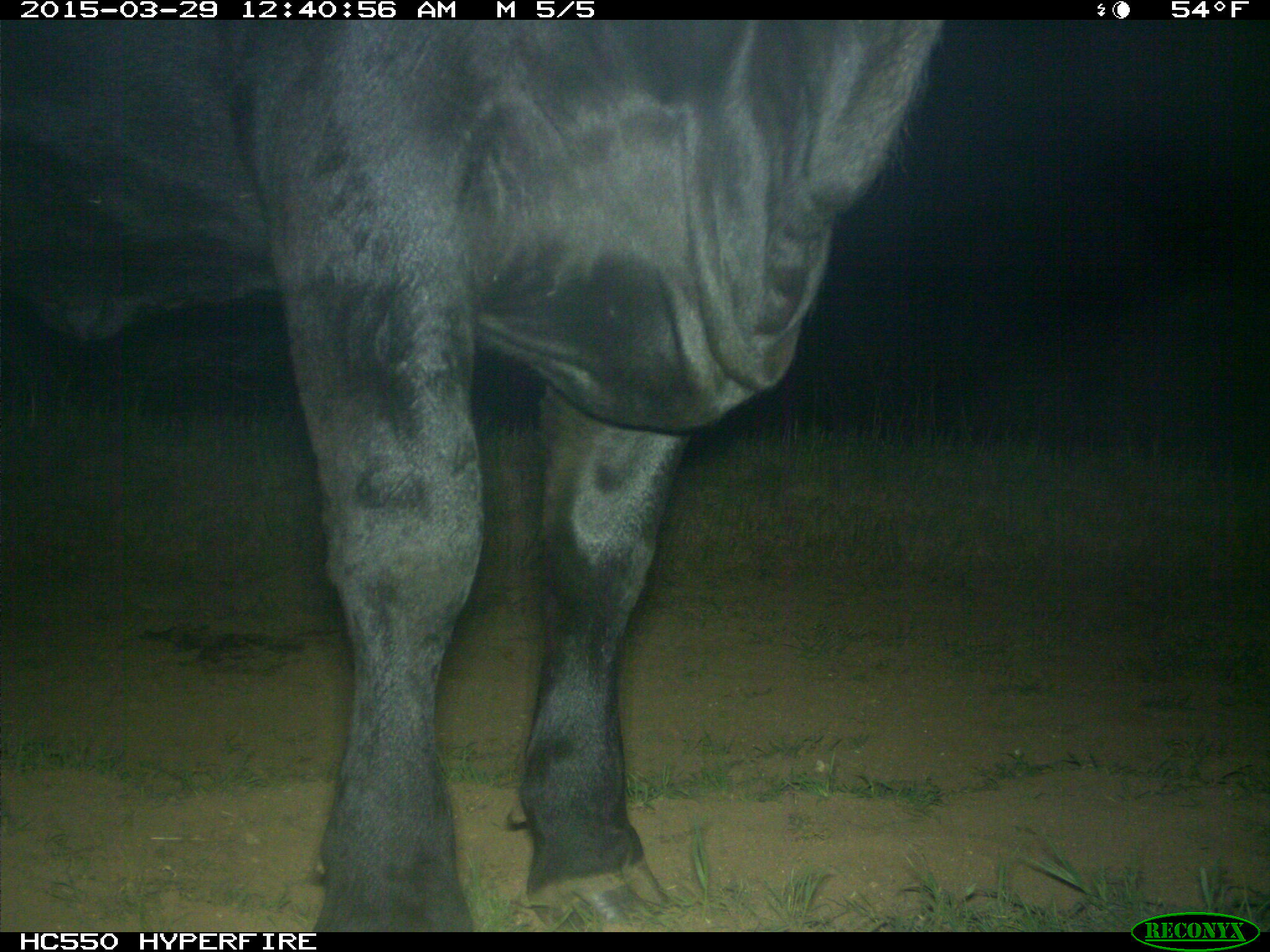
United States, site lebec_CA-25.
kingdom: Animalia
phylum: Chordata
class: Mammalia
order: Artiodactyla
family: Bovidae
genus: Bos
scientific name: Bos taurus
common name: domestic cow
Bos taurus (domestic cow).